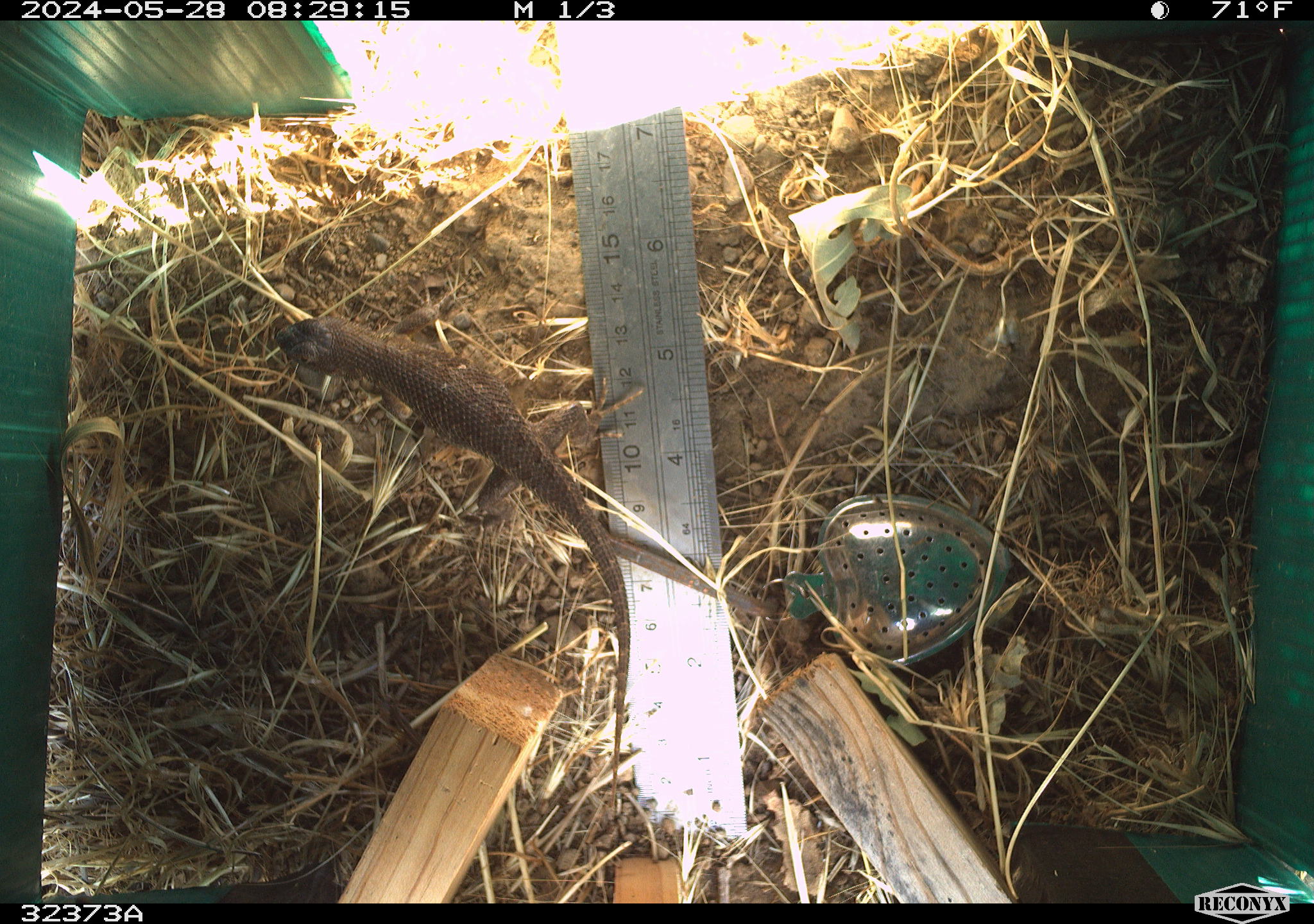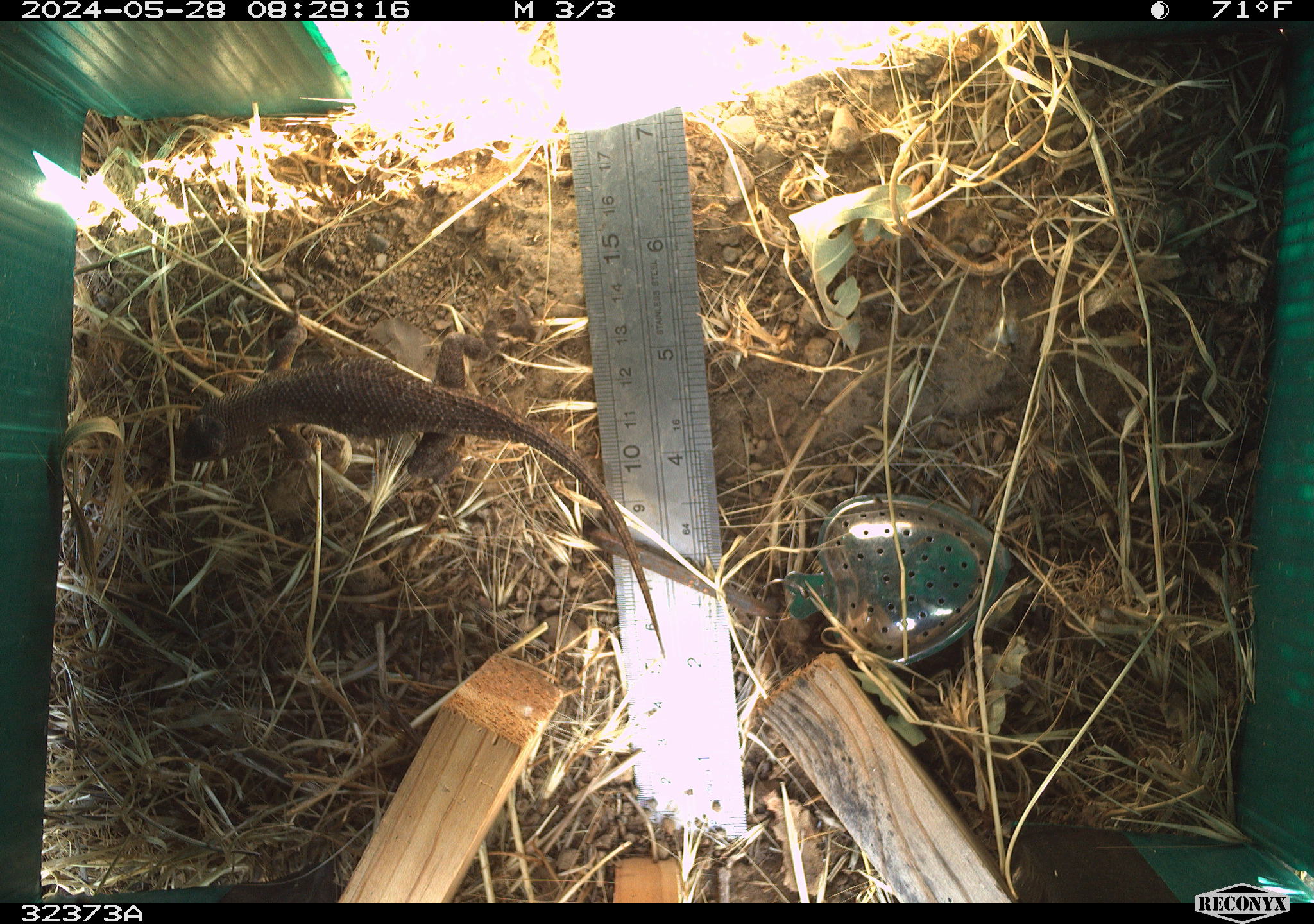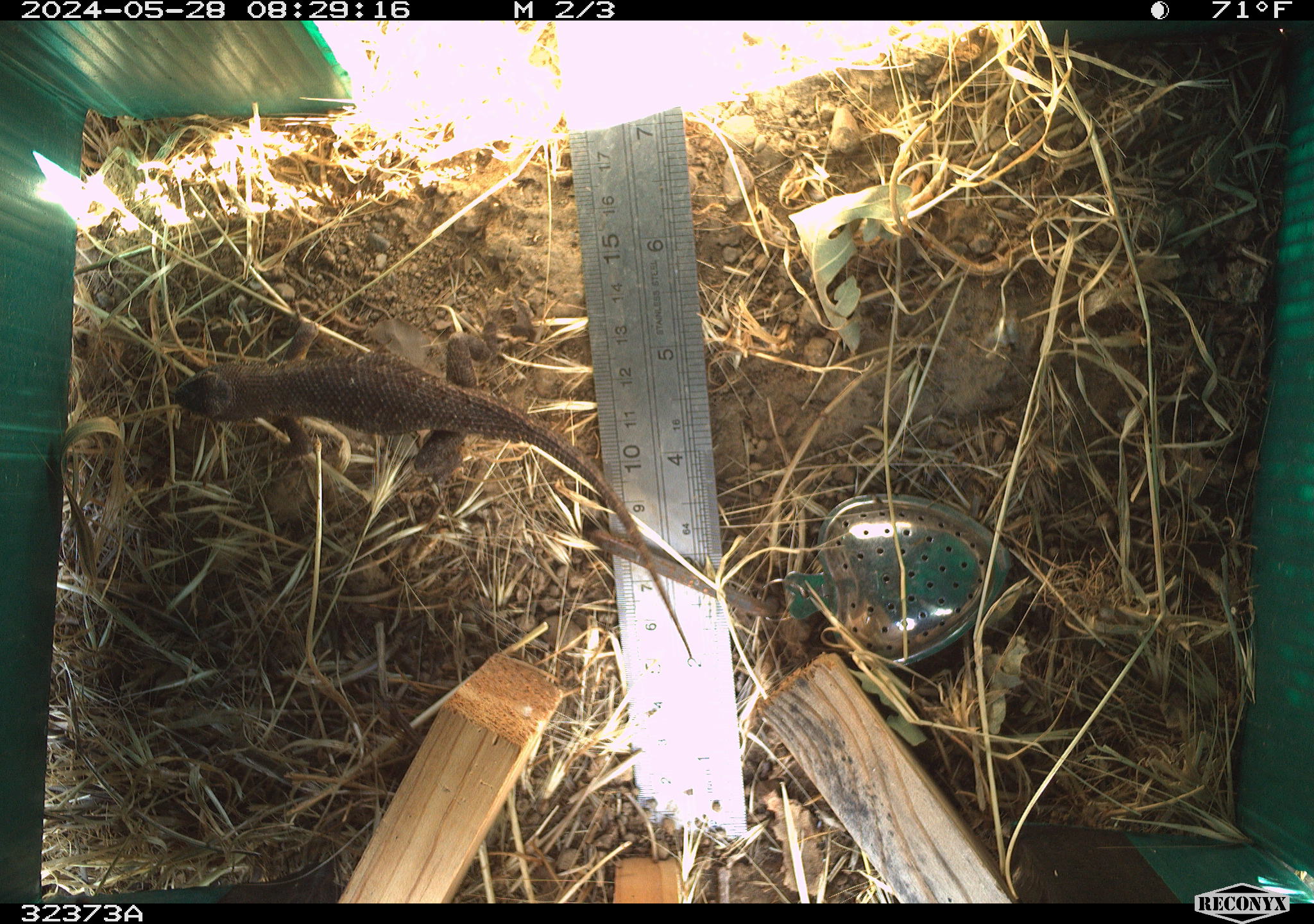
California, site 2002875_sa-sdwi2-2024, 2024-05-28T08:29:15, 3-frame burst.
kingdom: Animalia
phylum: Chordata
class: Reptilia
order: Squamata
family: Phrynosomatidae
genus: Sceloporus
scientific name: Sceloporus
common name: spiny lizards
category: sceloporus species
Sceloporus species (spiny lizards) (Sceloporus).